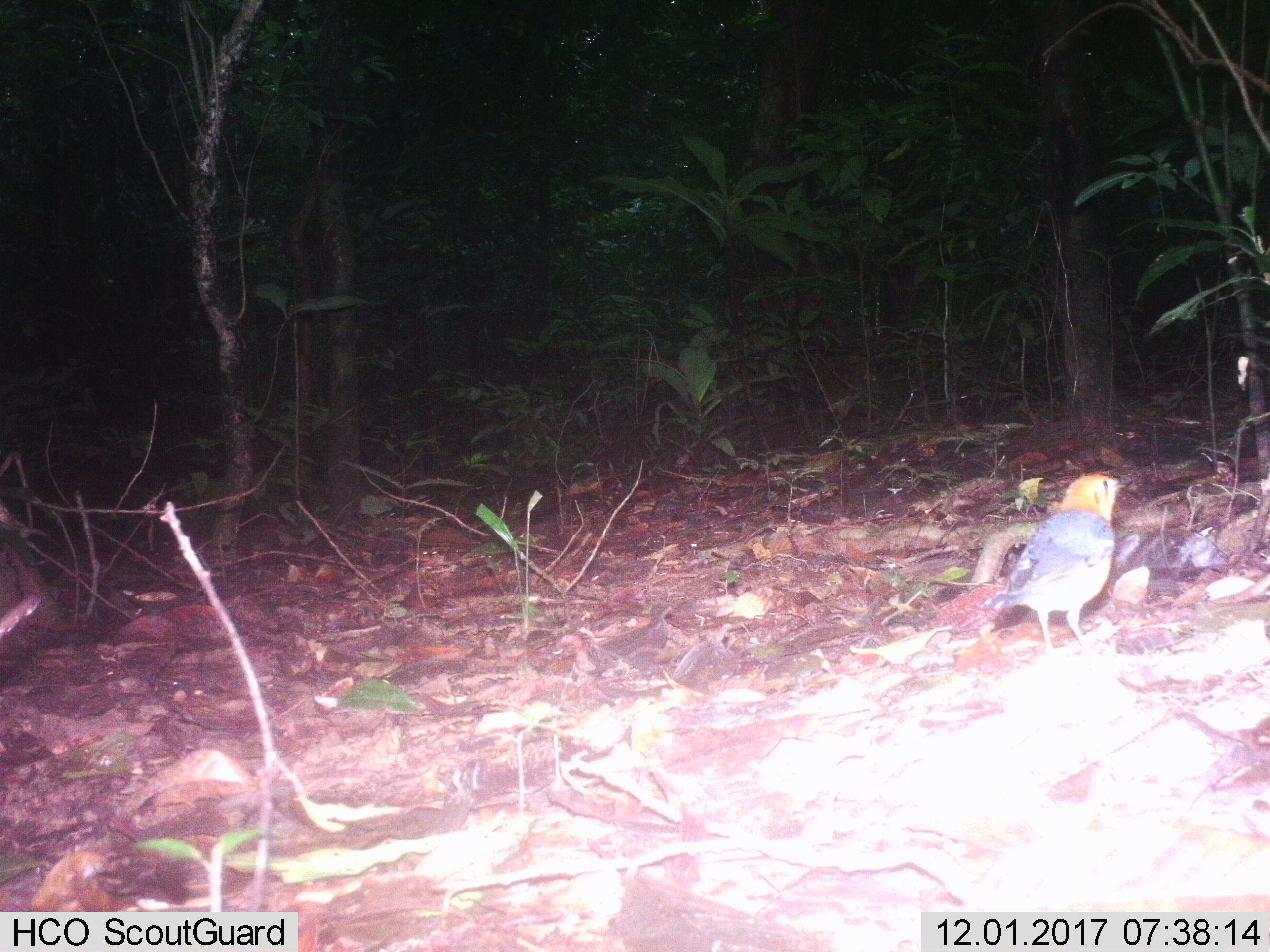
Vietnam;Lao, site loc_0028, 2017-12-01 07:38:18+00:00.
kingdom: Animalia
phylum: Chordata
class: Aves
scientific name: Aves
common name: bird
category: unidentified bird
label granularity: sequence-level